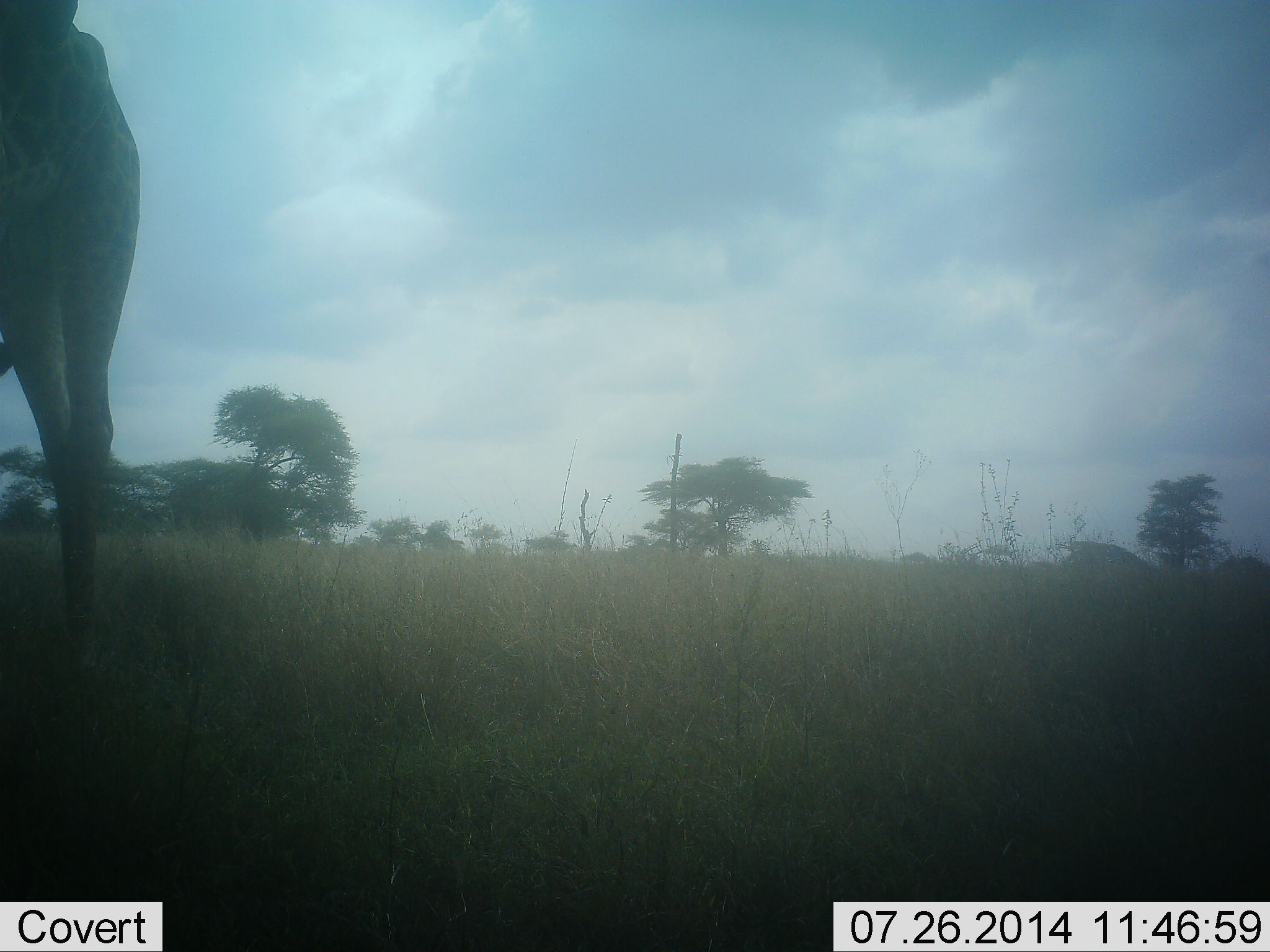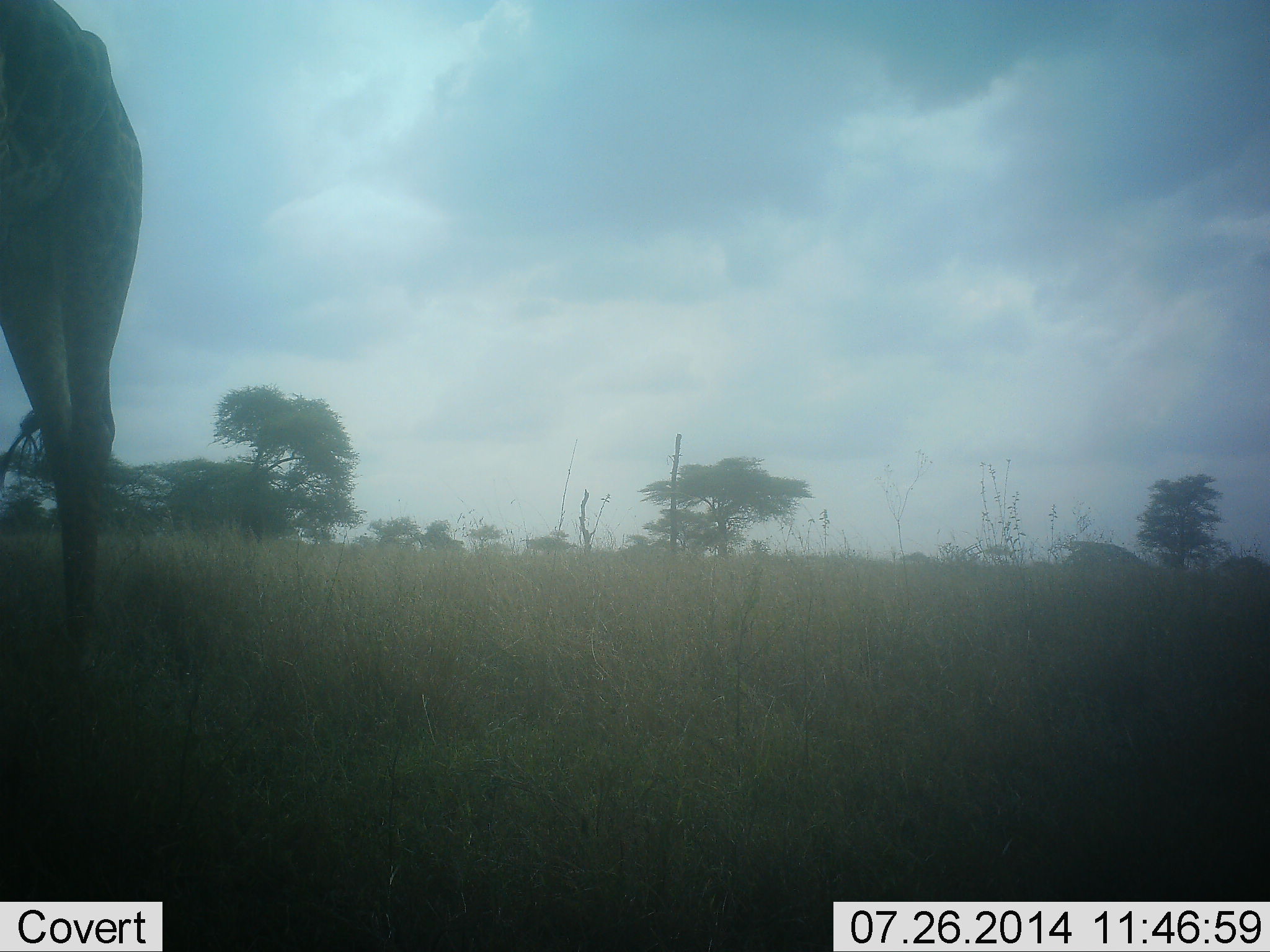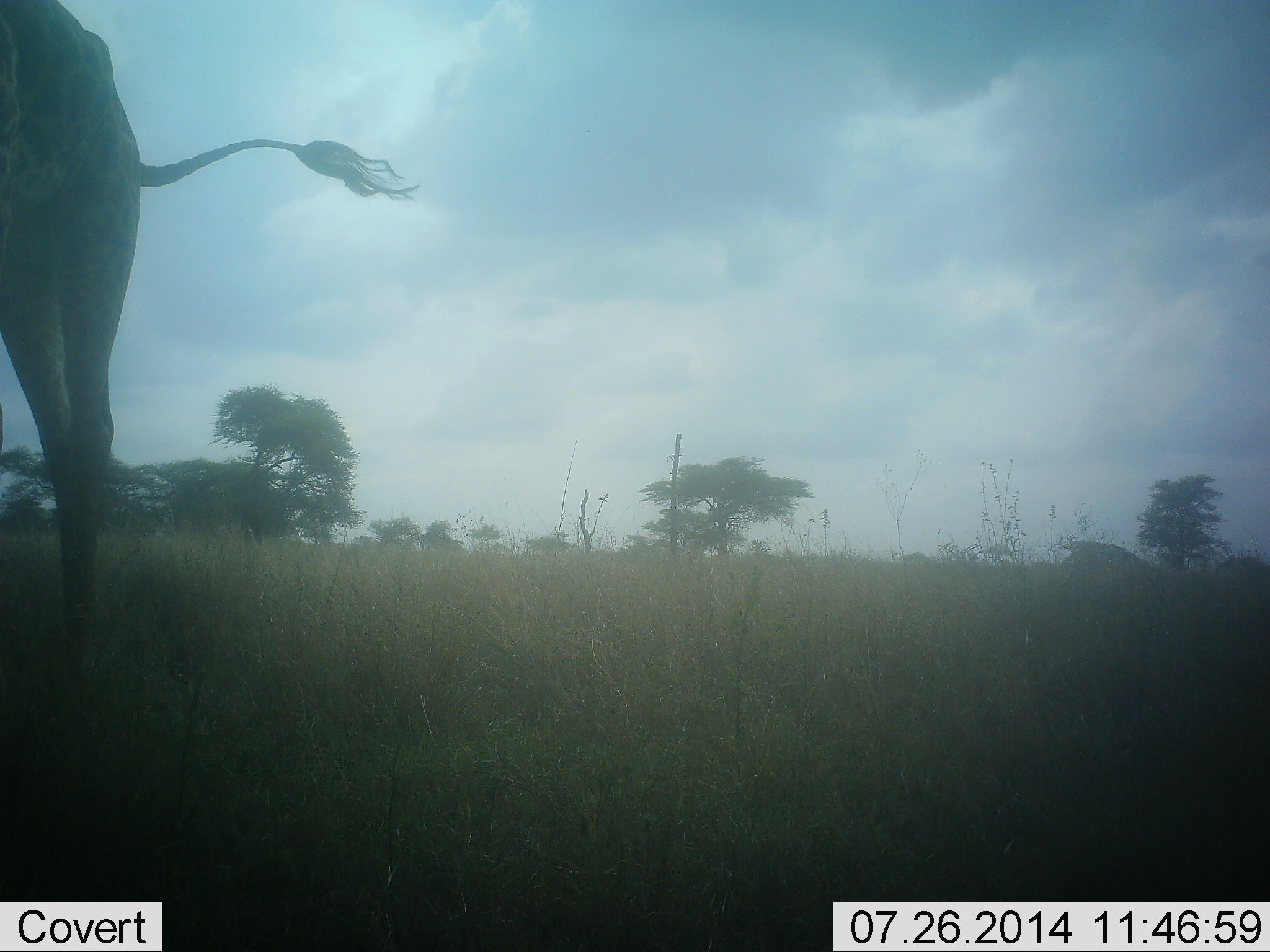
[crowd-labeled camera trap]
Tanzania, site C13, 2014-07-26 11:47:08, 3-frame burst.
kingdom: Animalia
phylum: Chordata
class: Mammalia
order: Artiodactyla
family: Giraffidae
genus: Giraffa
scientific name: Giraffa camelopardalis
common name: giraffe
Giraffe (Giraffa camelopardalis), count 1. Behavior (volunteer vote fractions): standing 82%, resting 0%, moving 18%, interacting 0%. Young present (vote fraction): 0%. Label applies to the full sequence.